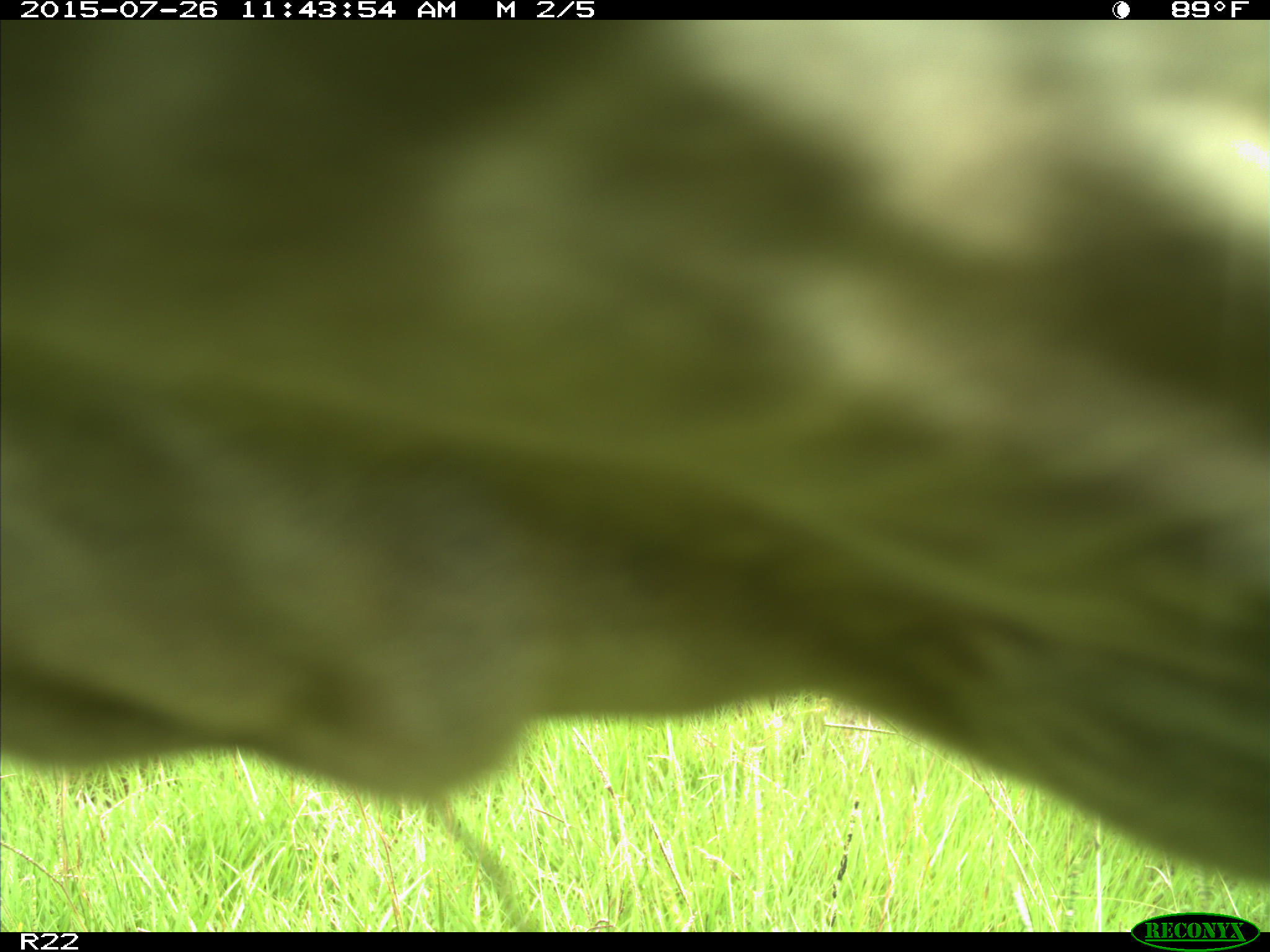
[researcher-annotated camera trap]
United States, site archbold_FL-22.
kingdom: Animalia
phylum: Chordata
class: Mammalia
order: Artiodactyla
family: Bovidae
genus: Bos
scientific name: Bos taurus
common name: domestic cow